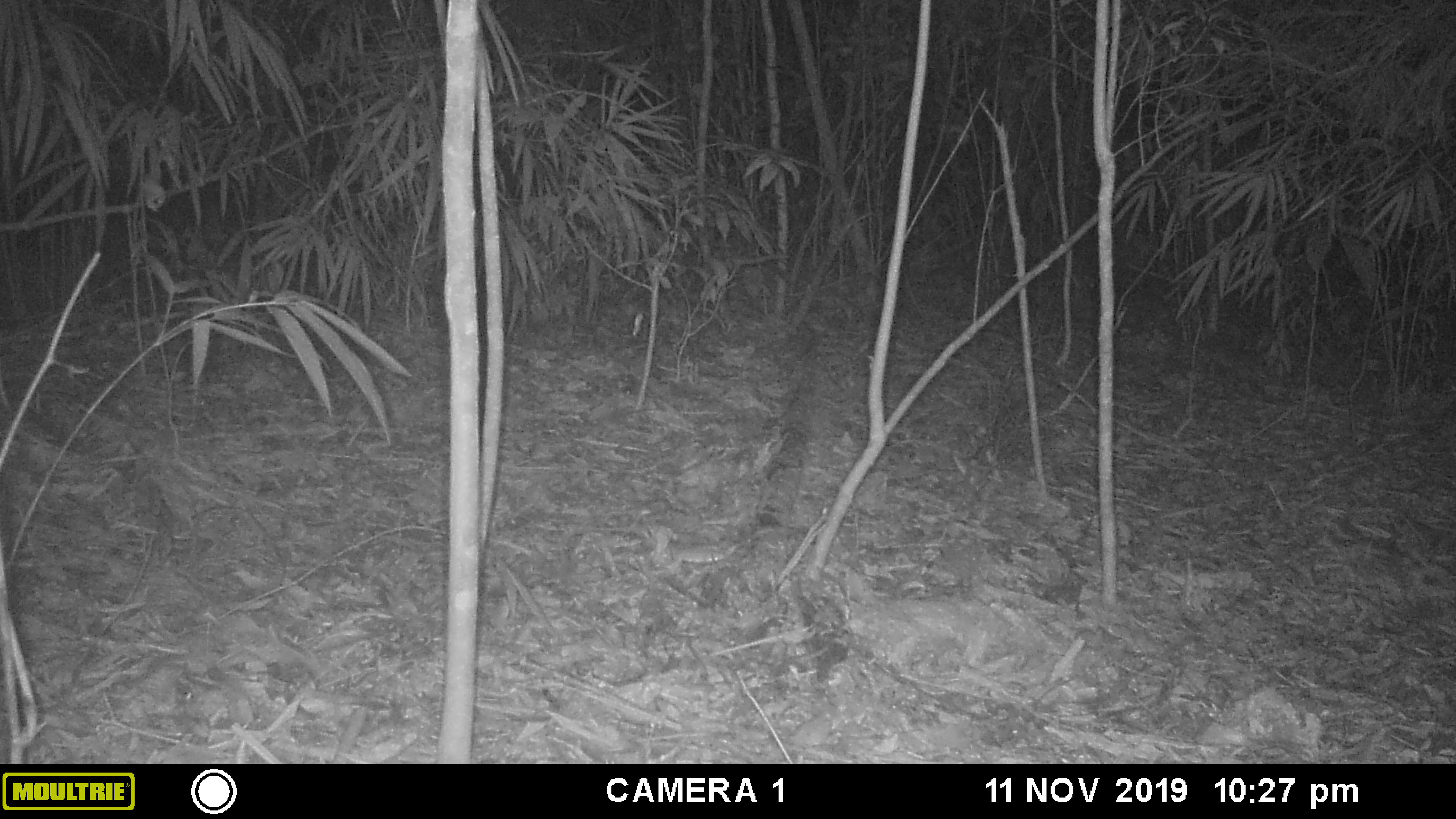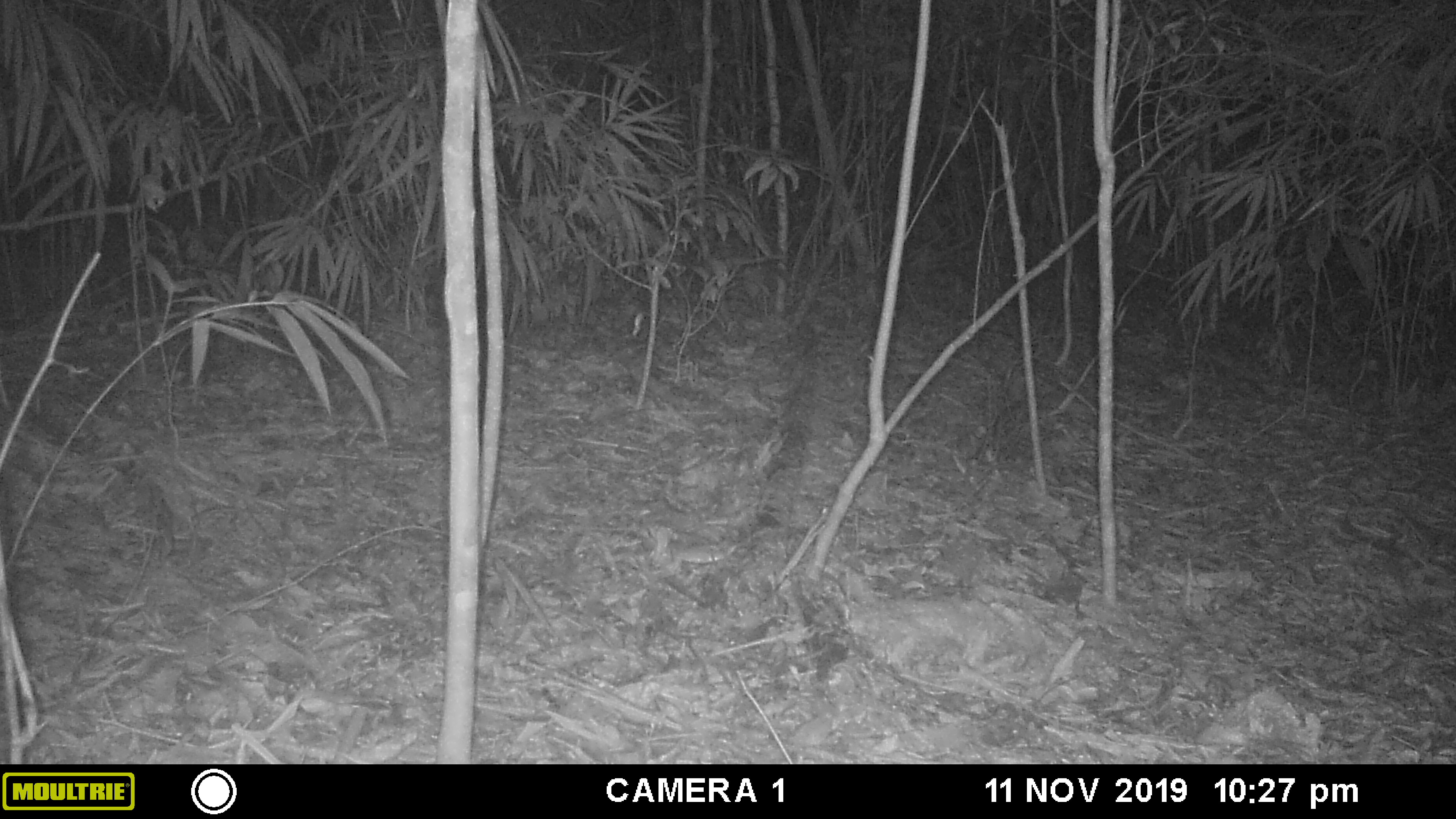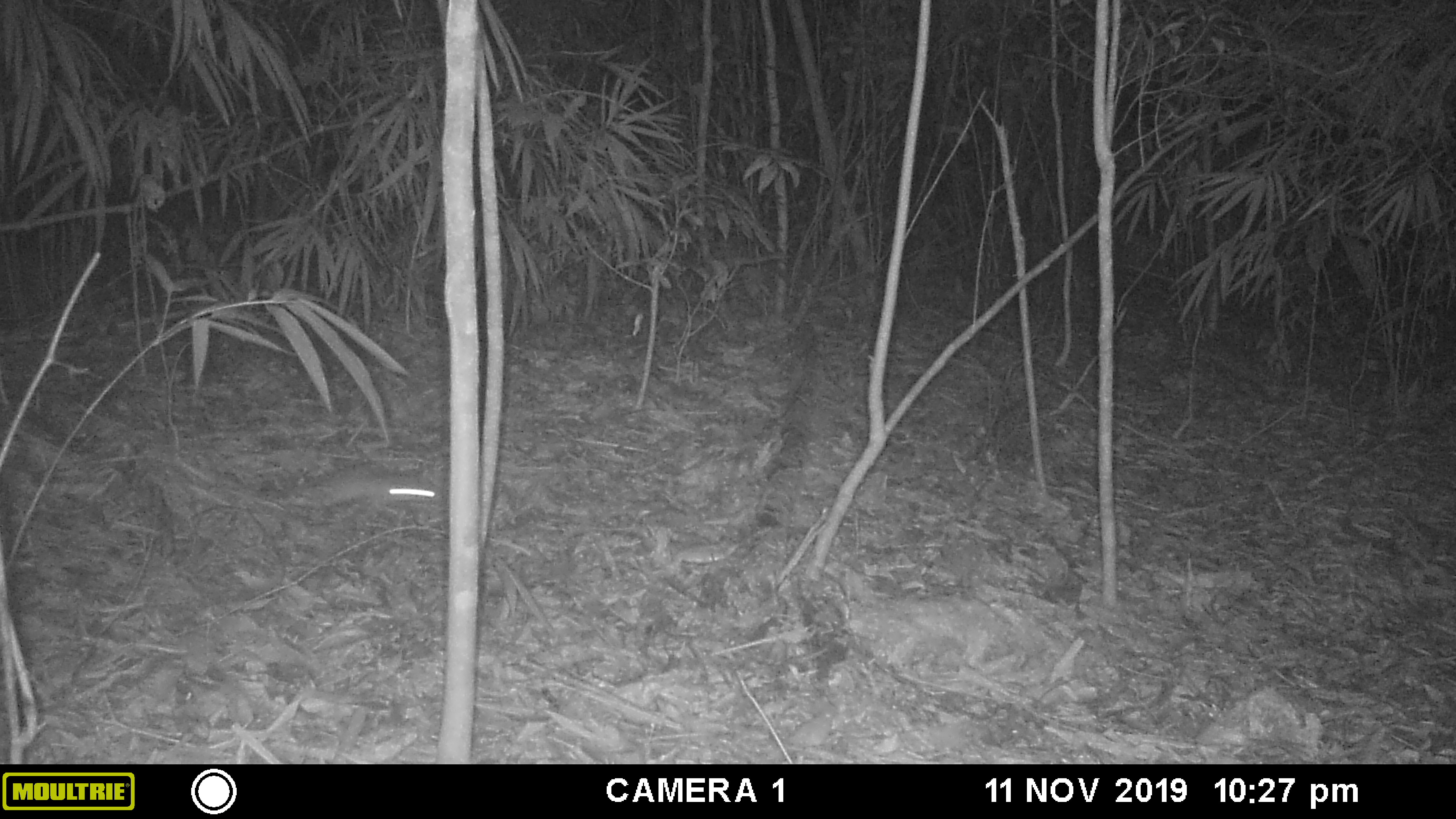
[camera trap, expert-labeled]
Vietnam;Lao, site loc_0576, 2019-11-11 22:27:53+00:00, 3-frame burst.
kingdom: Animalia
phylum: Chordata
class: Mammalia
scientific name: Mammalia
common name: mammal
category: unidentified small mammal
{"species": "unidentified small mammal (mammal) (Mammalia)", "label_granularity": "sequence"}